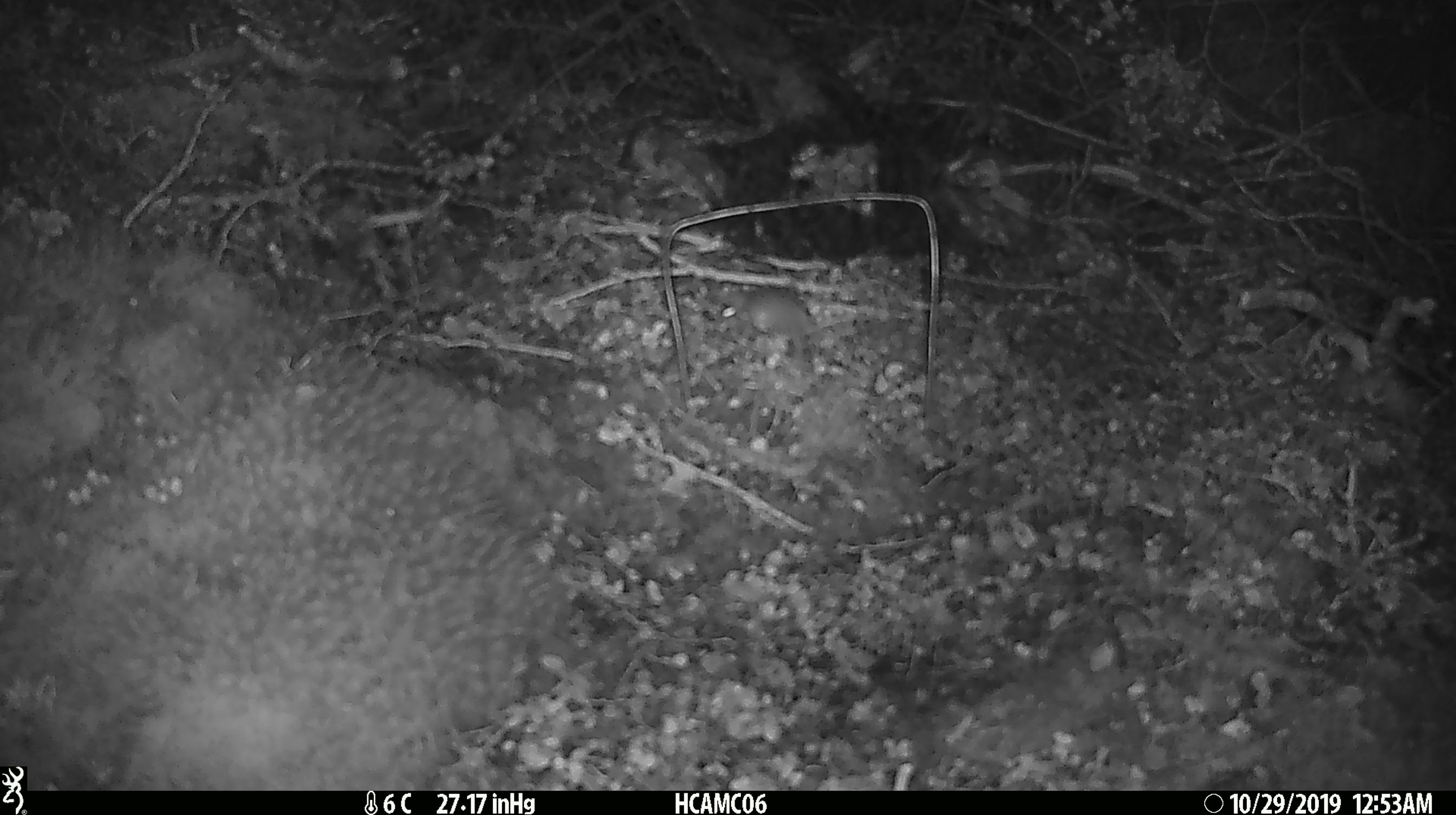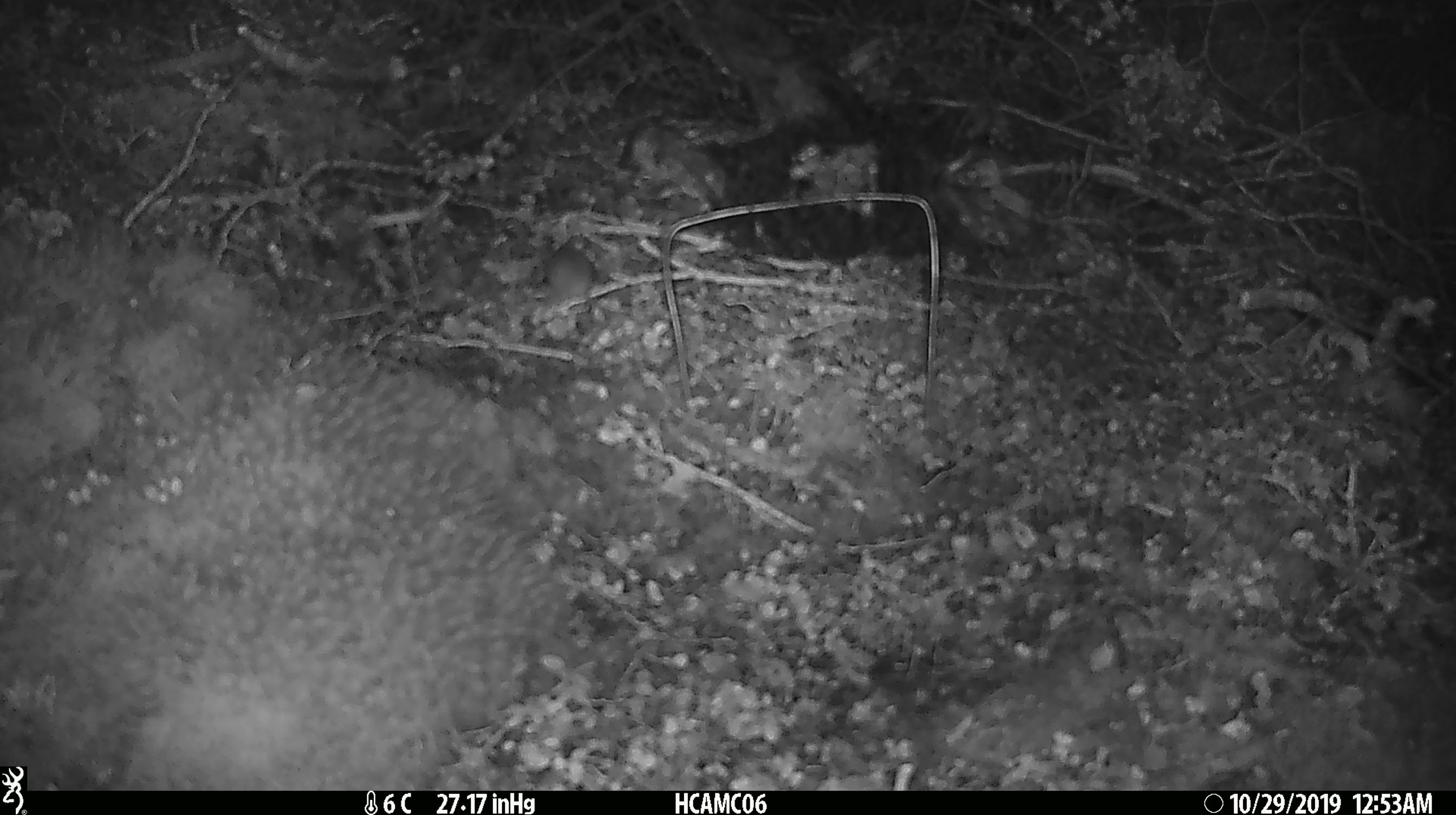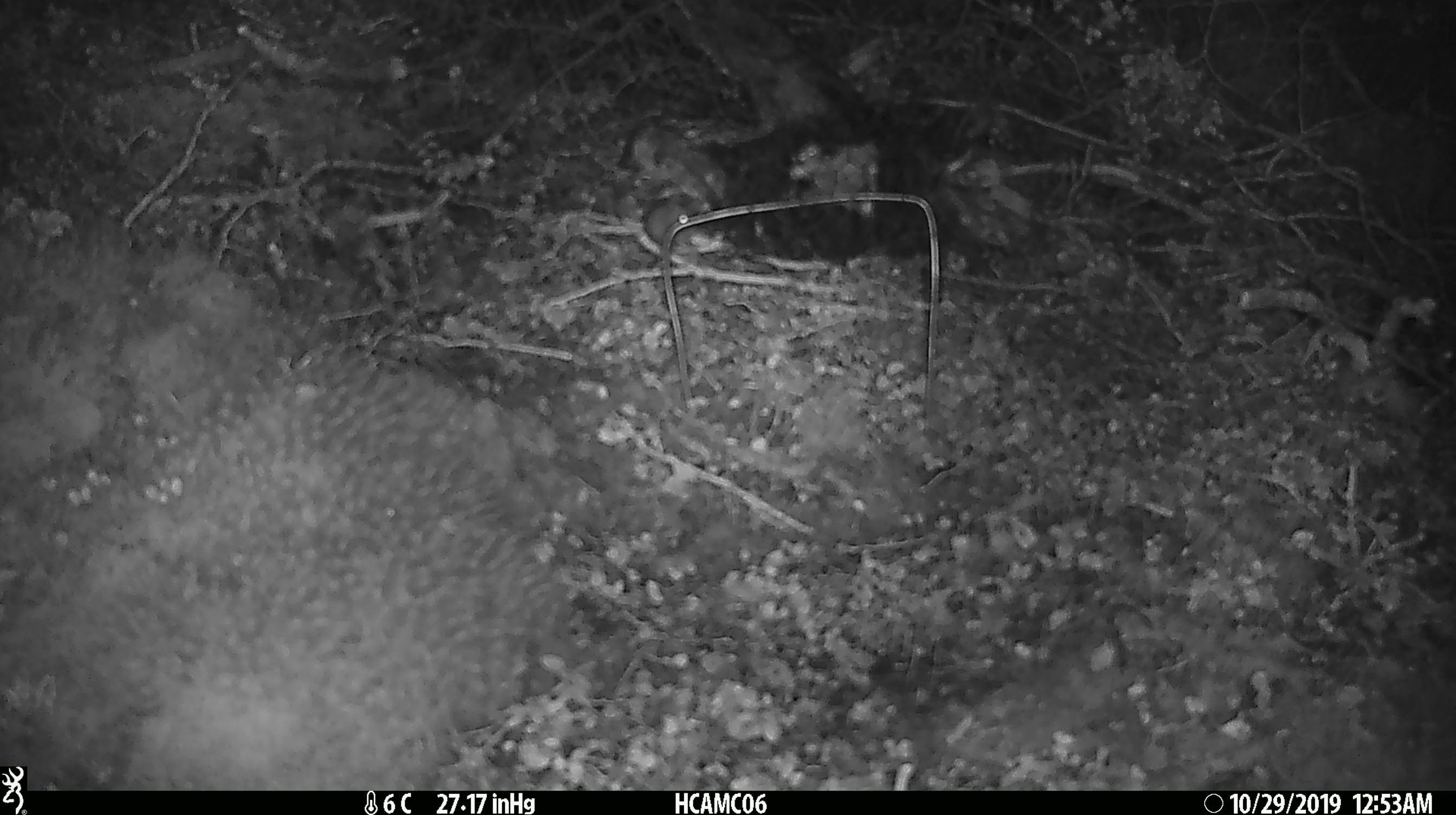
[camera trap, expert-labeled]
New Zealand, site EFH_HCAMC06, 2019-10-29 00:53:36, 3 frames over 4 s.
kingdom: Animalia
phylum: Chordata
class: Mammalia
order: Rodentia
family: Muridae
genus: Mus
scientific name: Mus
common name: mouse